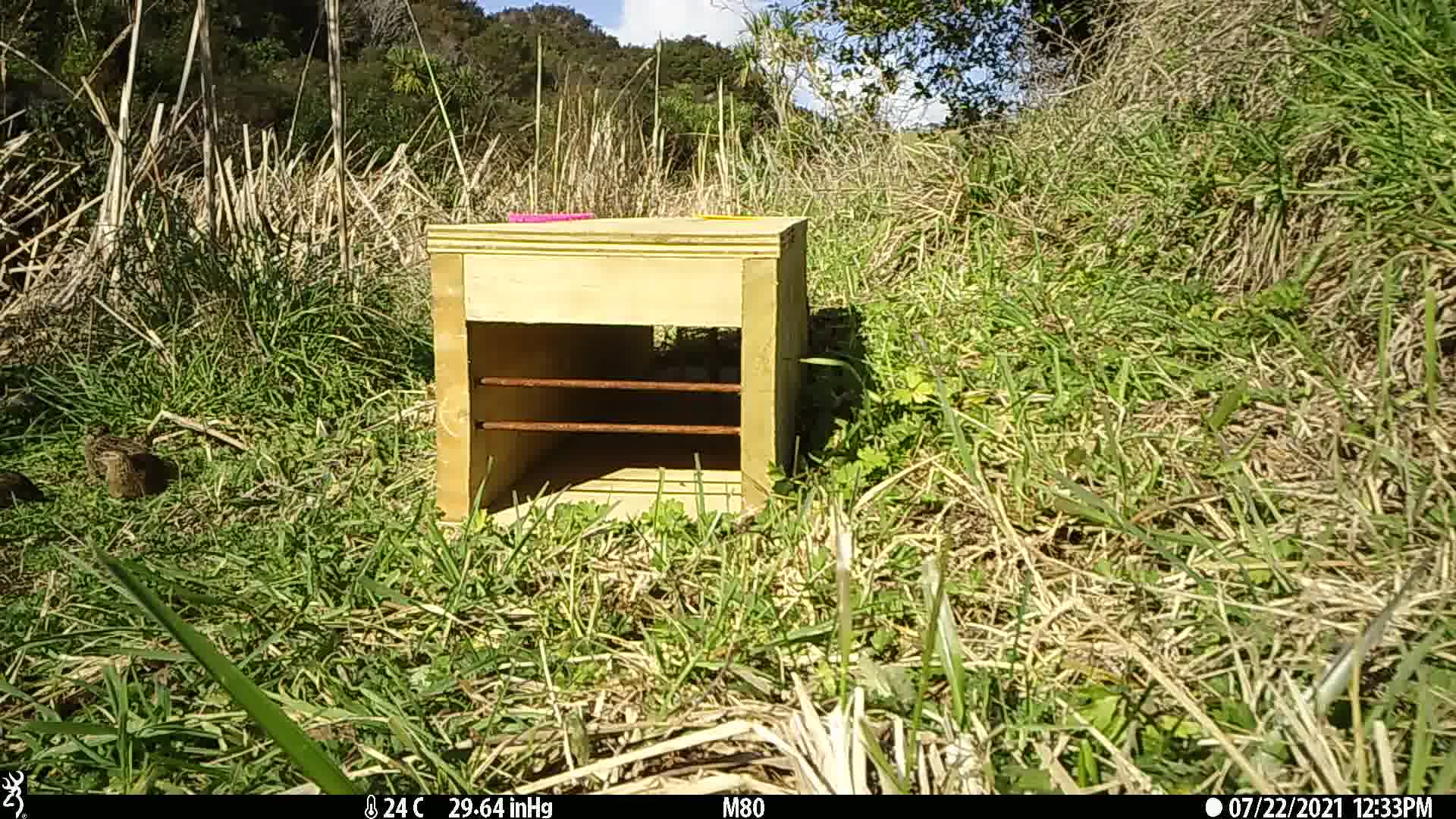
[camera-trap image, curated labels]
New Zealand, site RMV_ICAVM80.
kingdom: Animalia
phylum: Chordata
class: Aves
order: Galliformes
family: Phasianidae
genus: Synoicus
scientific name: Synoicus ypsilophorus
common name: brown quail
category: quail brown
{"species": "quail brown (brown quail) (Synoicus ypsilophorus)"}